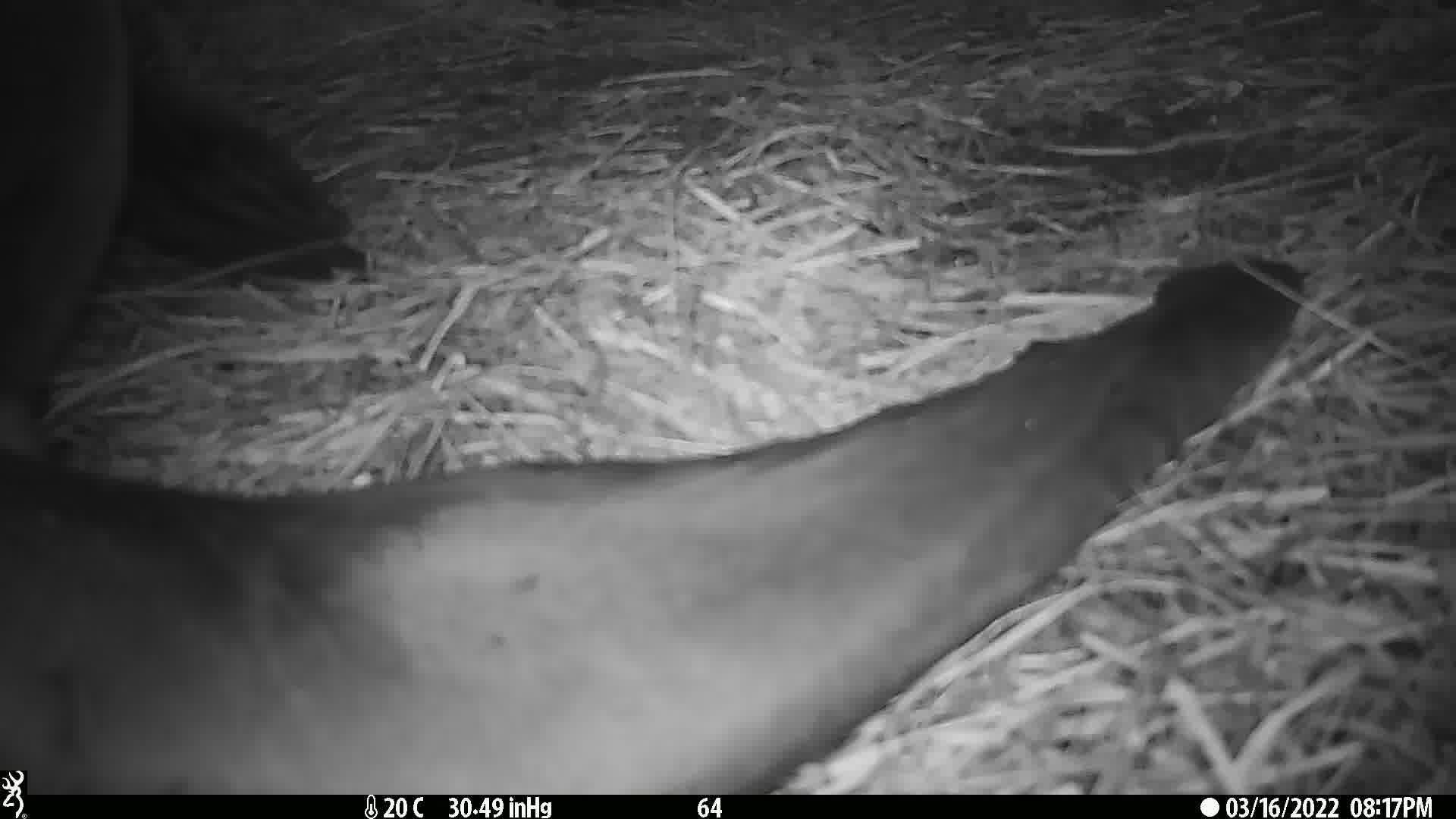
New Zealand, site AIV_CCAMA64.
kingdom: Animalia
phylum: Chordata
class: Mammalia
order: Carnivora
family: Otariidae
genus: Phocarctos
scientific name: Phocarctos hookeri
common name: new zealand sea lion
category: sealion